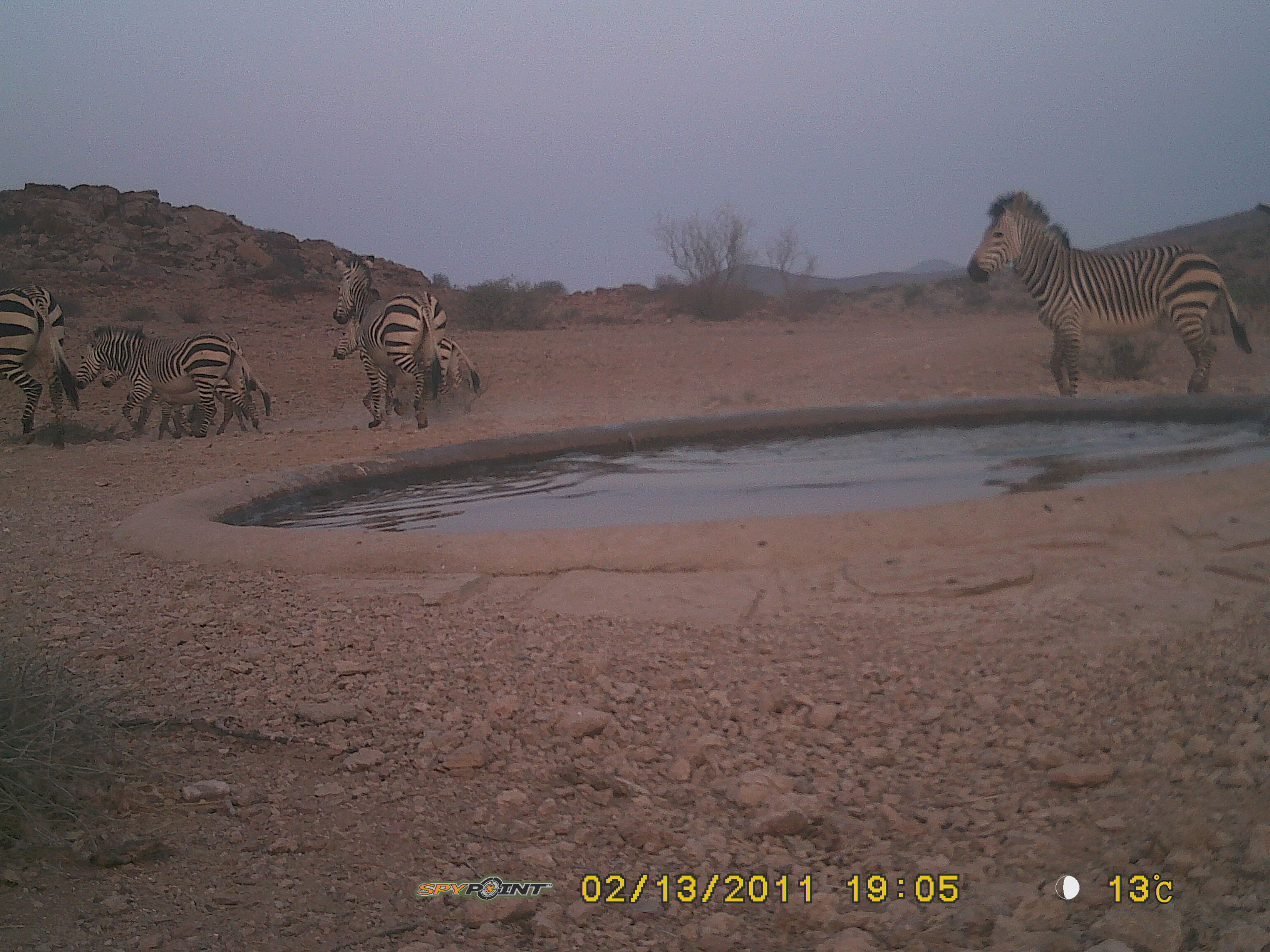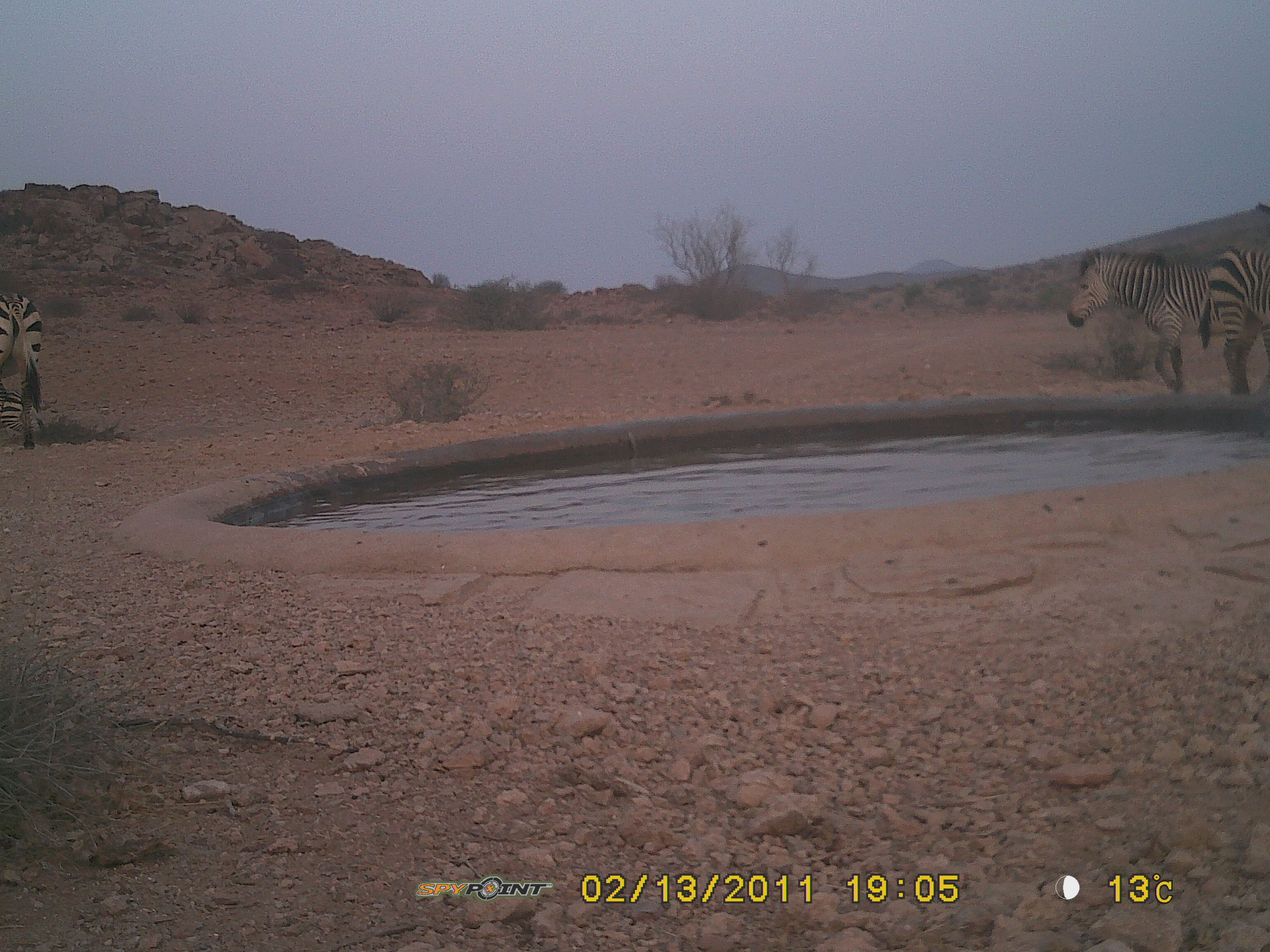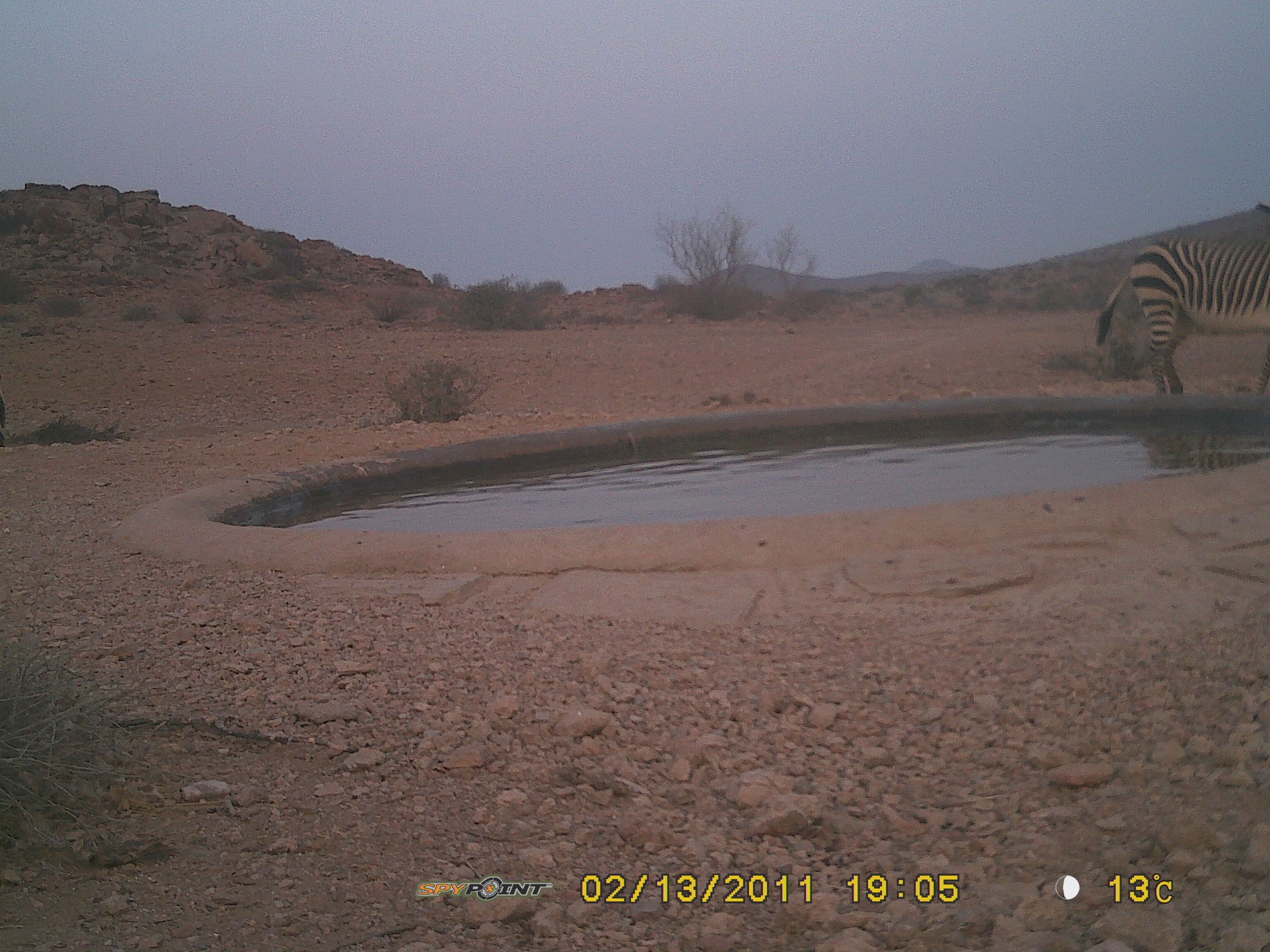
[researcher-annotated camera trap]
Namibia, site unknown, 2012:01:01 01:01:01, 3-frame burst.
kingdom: Animalia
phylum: Chordata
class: Mammalia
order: Perissodactyla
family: Equidae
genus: Equus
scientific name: Equus zebra hartmannae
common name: hartmann's mountain zebra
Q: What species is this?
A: Equus zebra hartmannae (hartmann's mountain zebra).